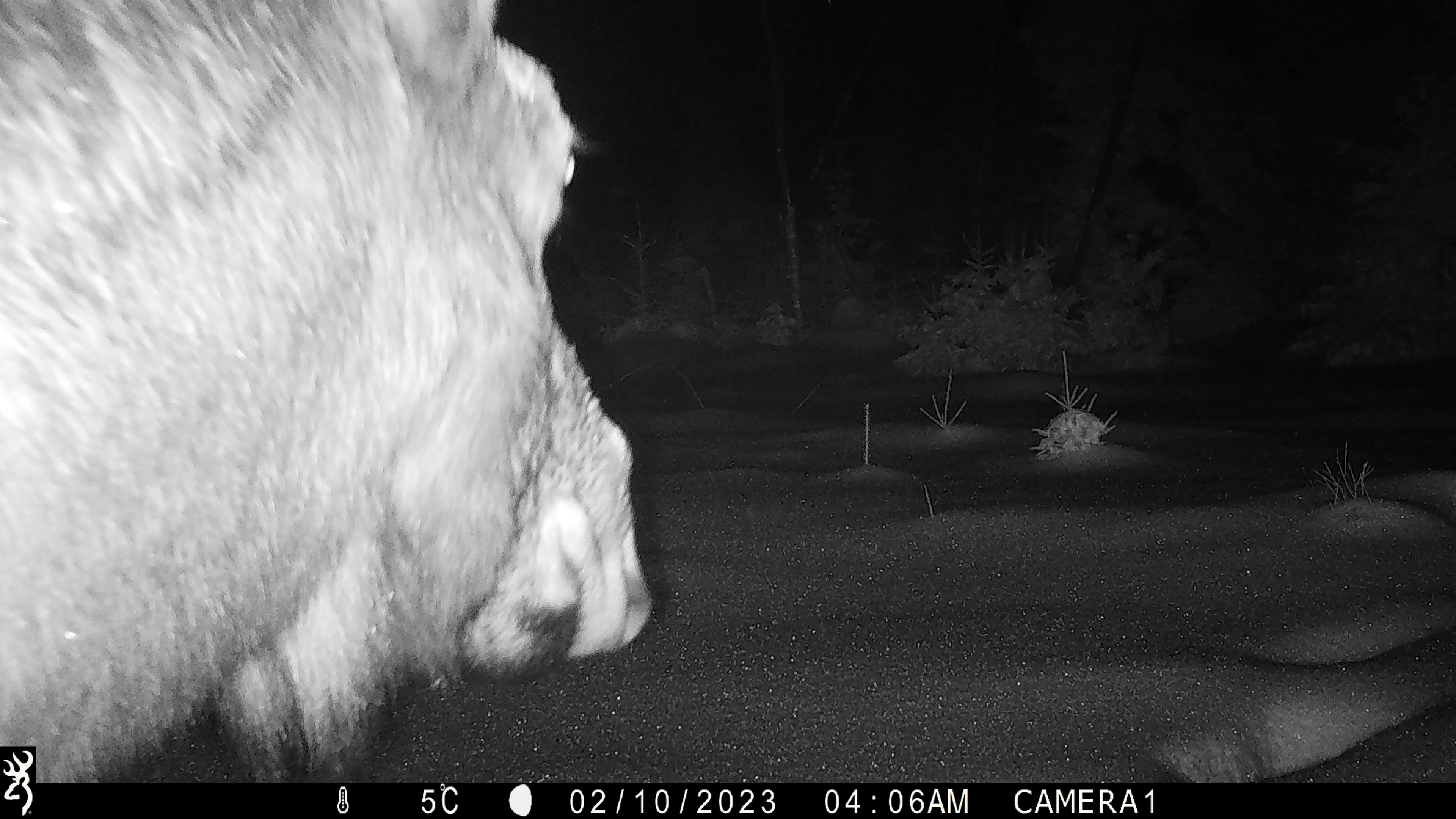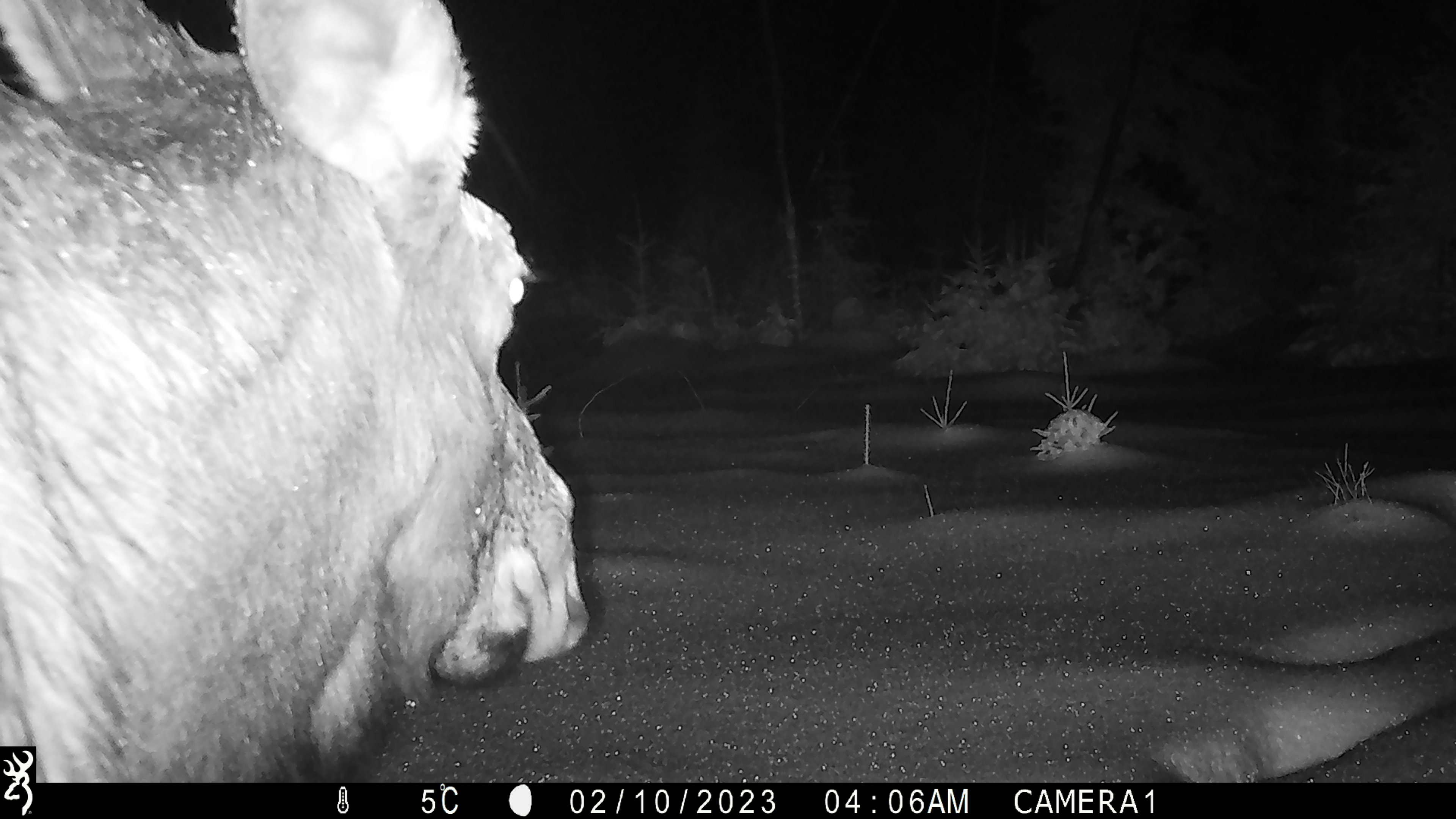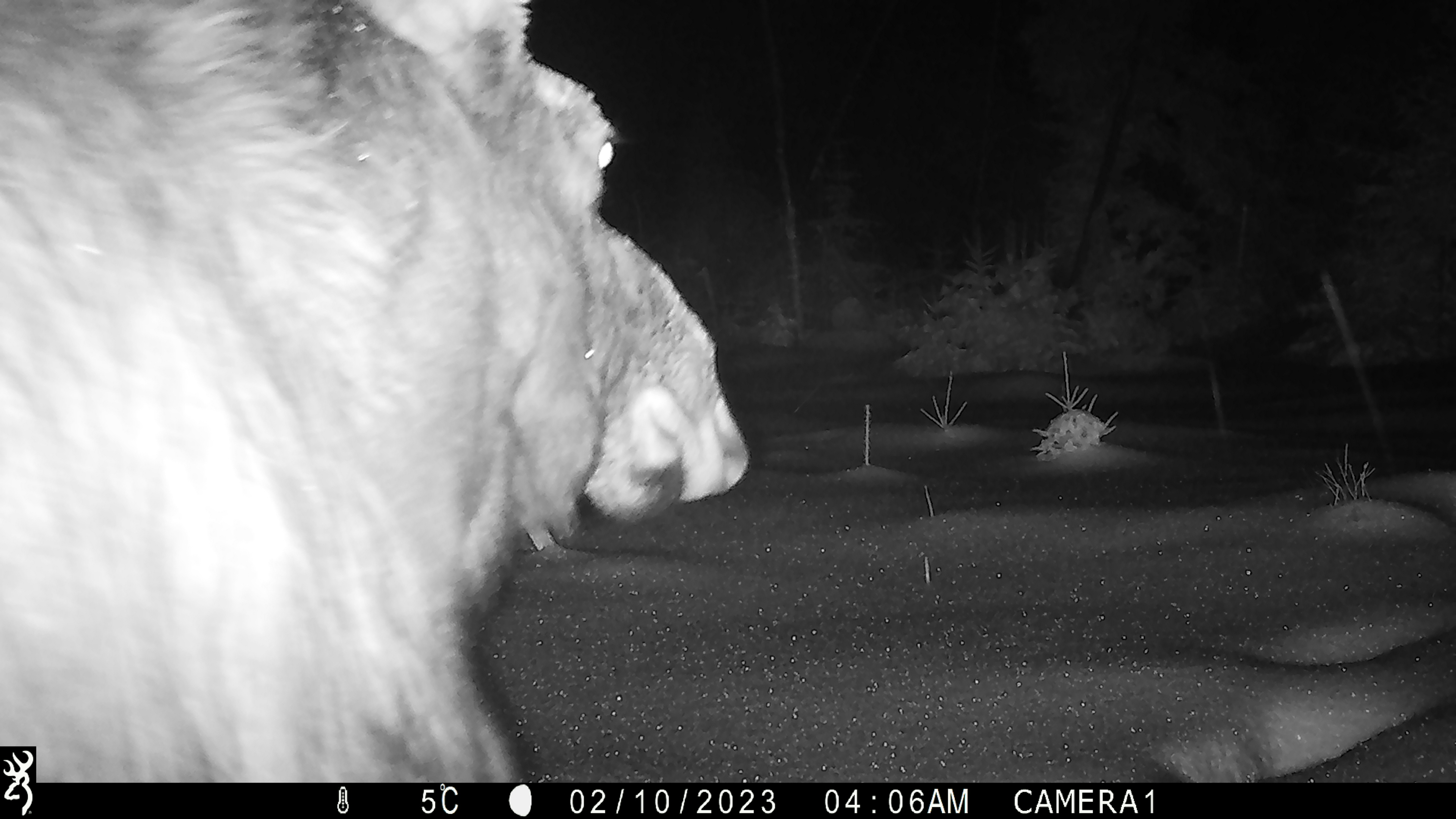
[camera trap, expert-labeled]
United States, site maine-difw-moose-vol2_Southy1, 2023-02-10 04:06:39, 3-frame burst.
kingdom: Animalia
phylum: Chordata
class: Mammalia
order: Artiodactyla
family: Cervidae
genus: Alces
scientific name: Alces alces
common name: moose